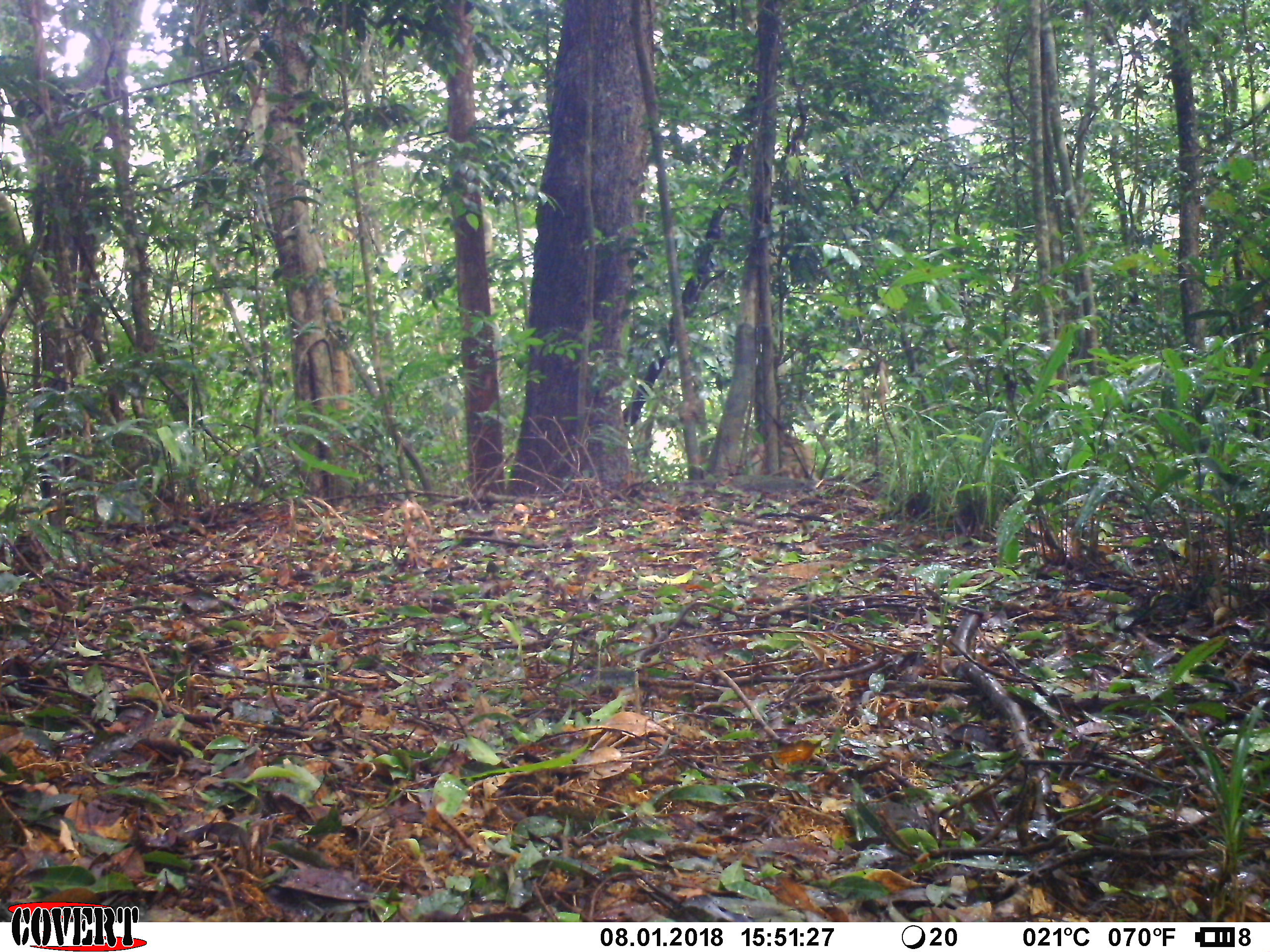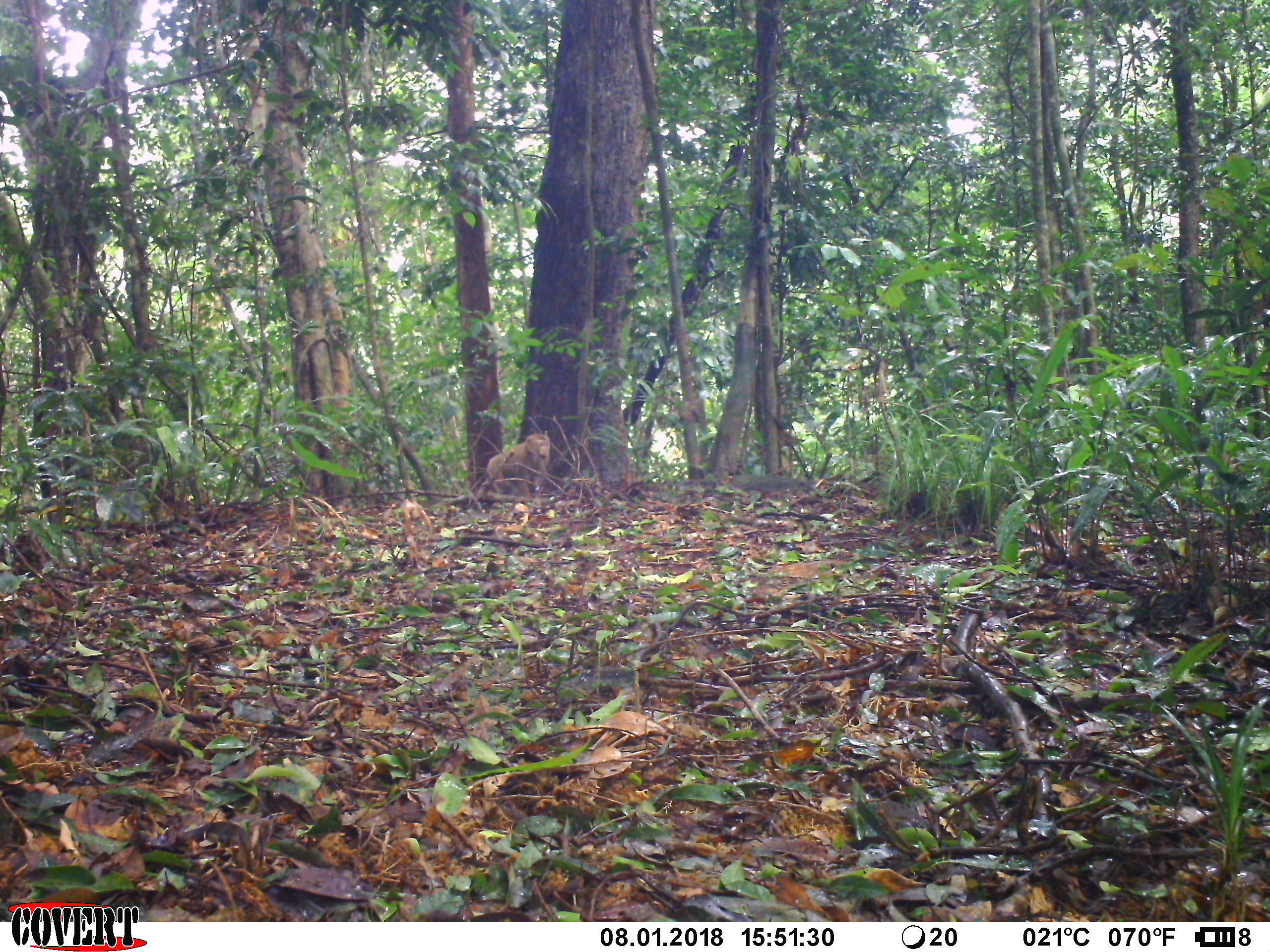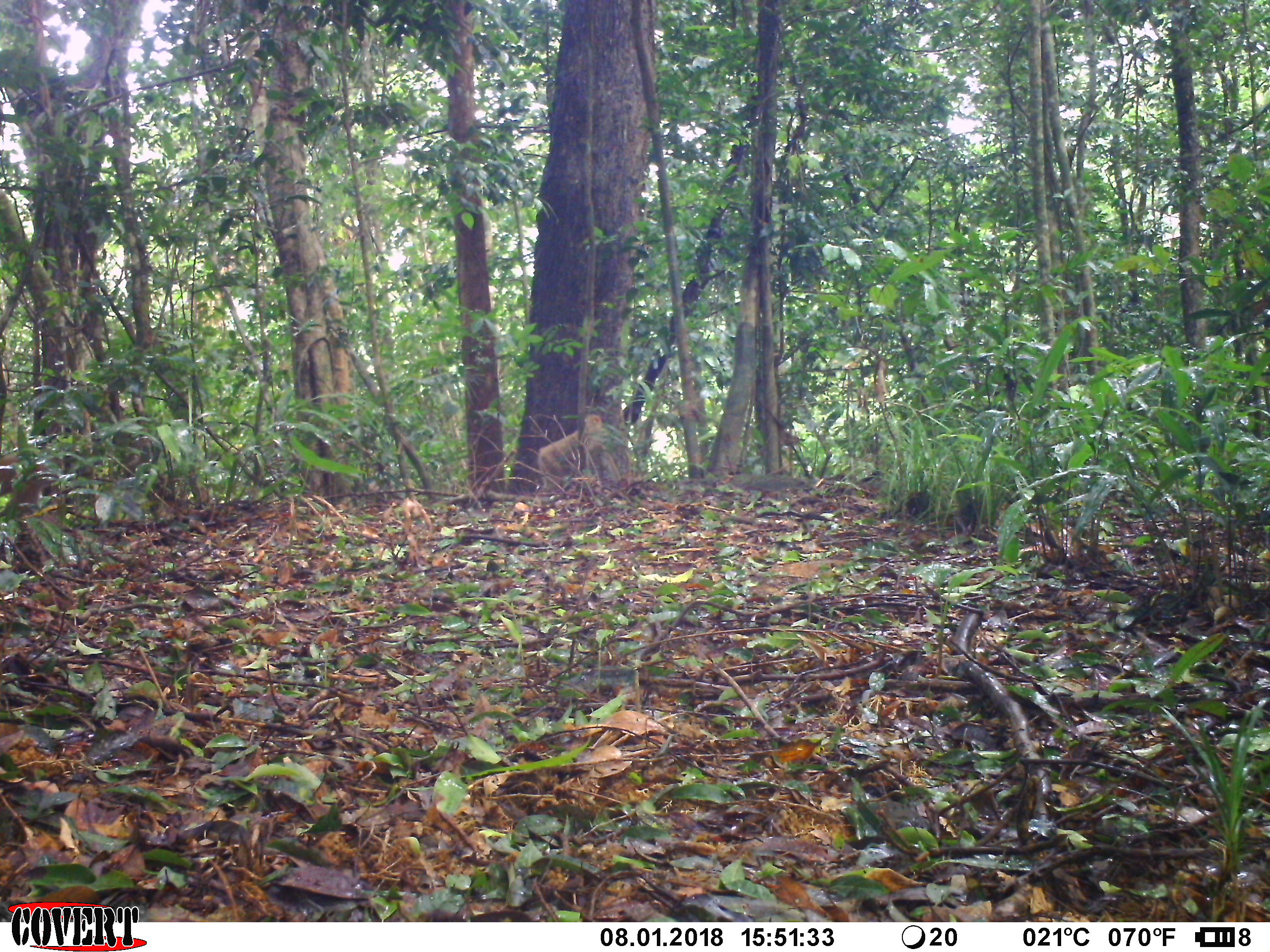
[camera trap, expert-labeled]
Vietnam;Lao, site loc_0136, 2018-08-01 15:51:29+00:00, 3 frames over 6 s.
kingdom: Animalia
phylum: Chordata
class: Mammalia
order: Primates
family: Cercopithecidae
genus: Macaca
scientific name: Macaca nemestrina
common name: pig-tailed macaque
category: pig tailed macaque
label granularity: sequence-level